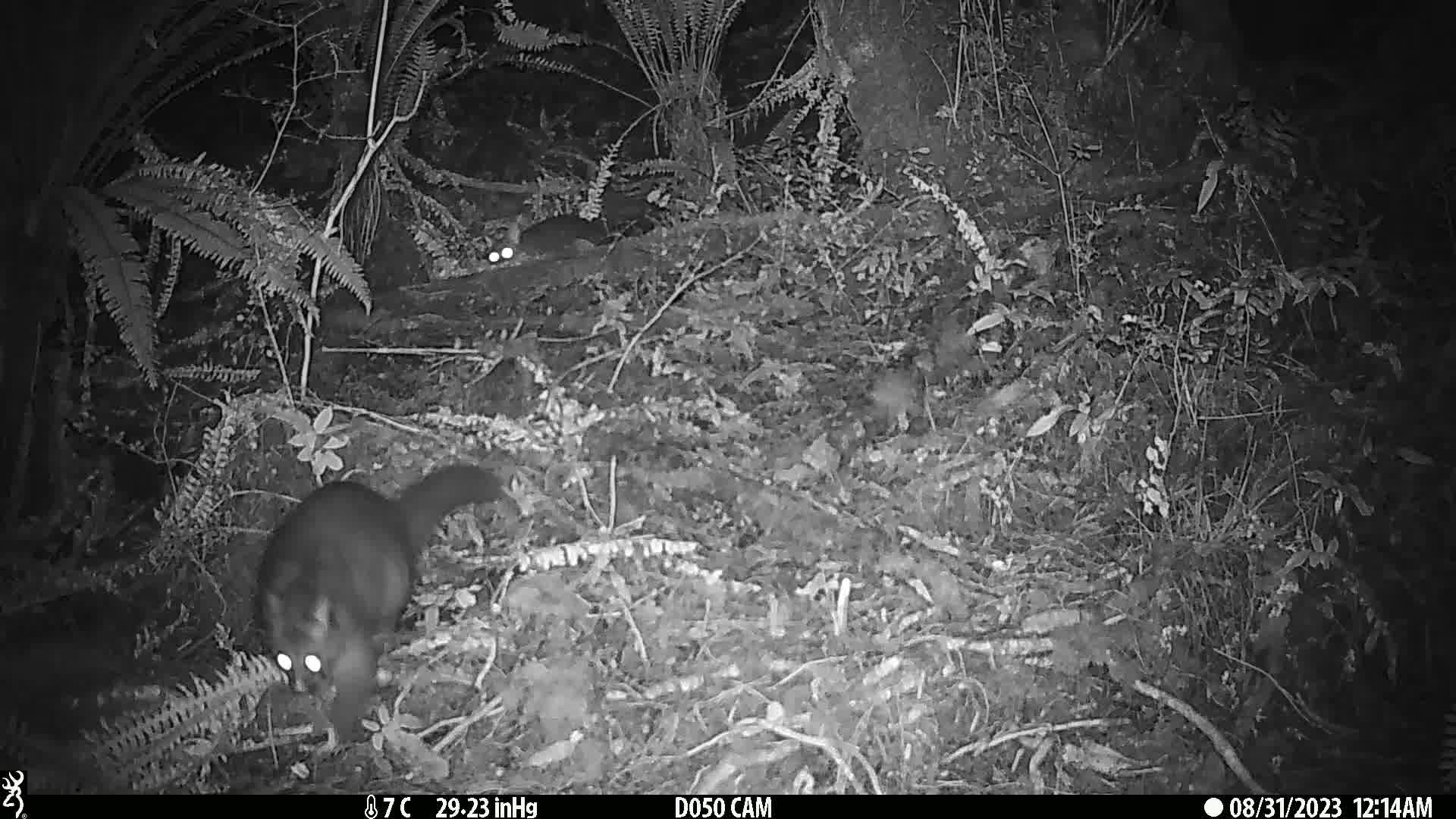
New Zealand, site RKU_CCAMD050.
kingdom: Animalia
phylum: Chordata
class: Mammalia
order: Diprotodontia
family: Phalangeridae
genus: Trichosurus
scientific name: Trichosurus vulpecula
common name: common brushtail possum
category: possum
Possum (common brushtail possum) (Trichosurus vulpecula).